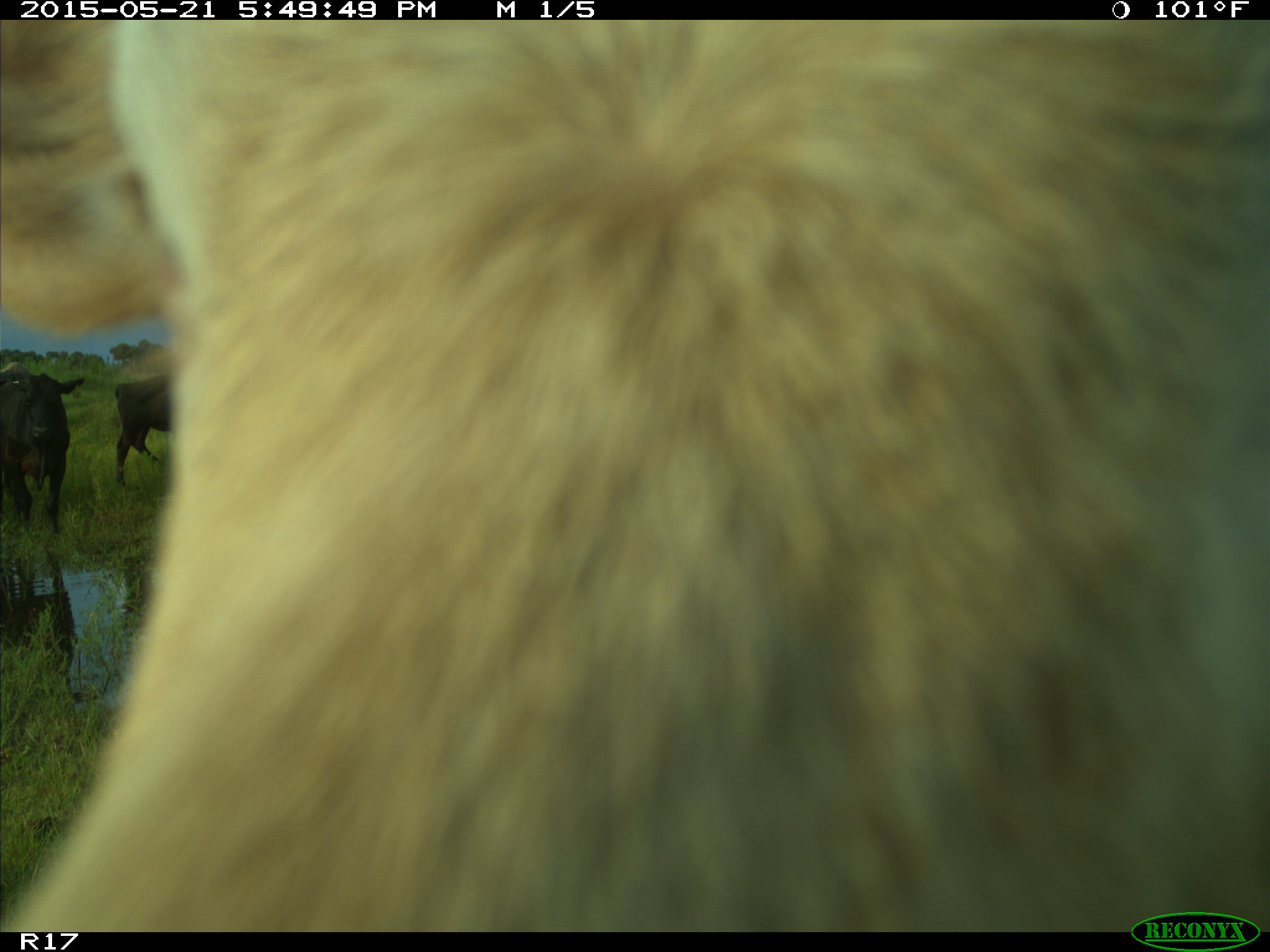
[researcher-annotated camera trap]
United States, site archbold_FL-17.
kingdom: Animalia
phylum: Chordata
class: Mammalia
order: Artiodactyla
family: Bovidae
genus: Bos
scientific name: Bos taurus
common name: domestic cow